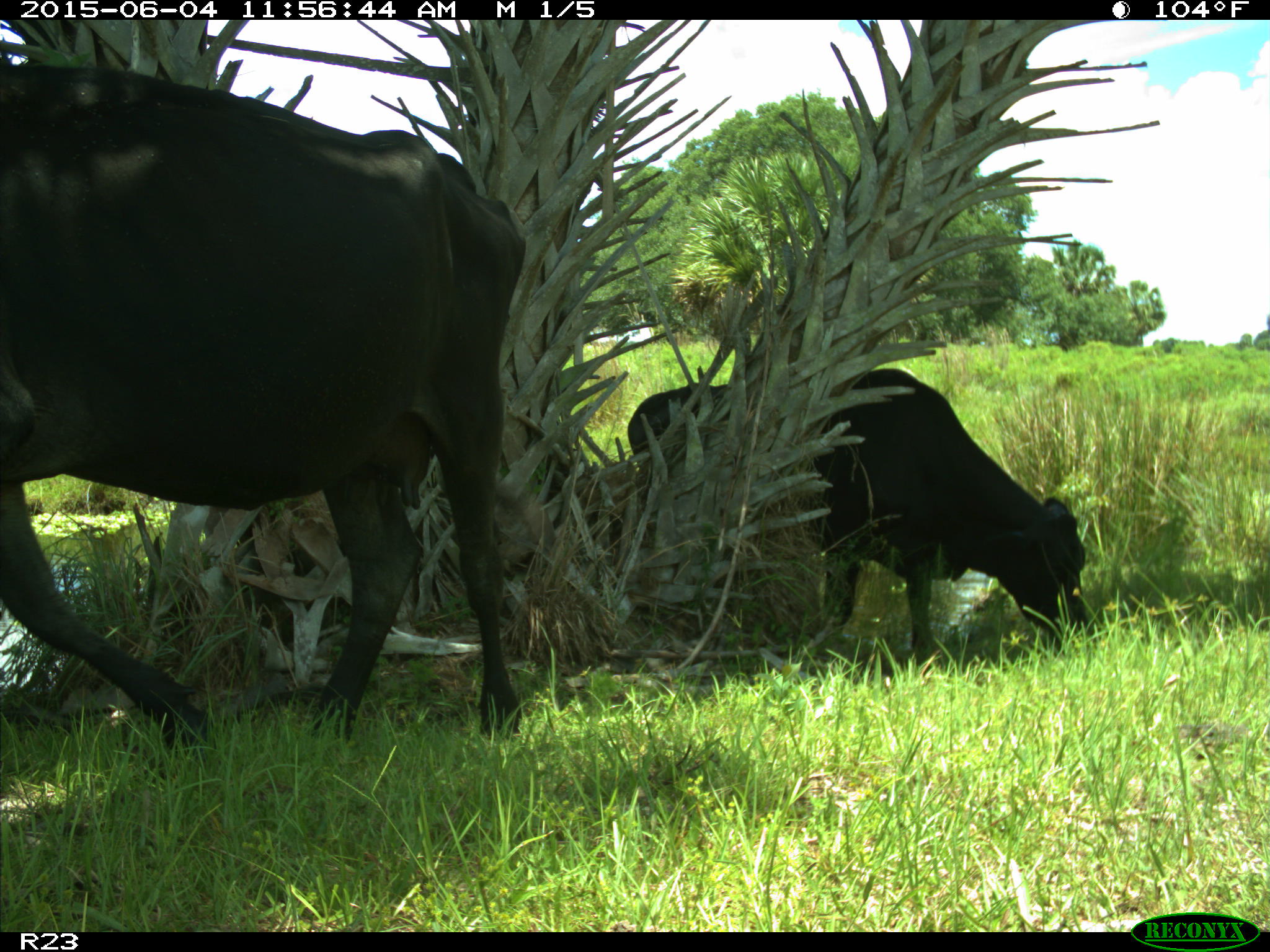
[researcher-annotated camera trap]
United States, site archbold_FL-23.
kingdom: Animalia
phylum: Chordata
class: Mammalia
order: Artiodactyla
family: Bovidae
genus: Bos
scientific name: Bos taurus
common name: domestic cow